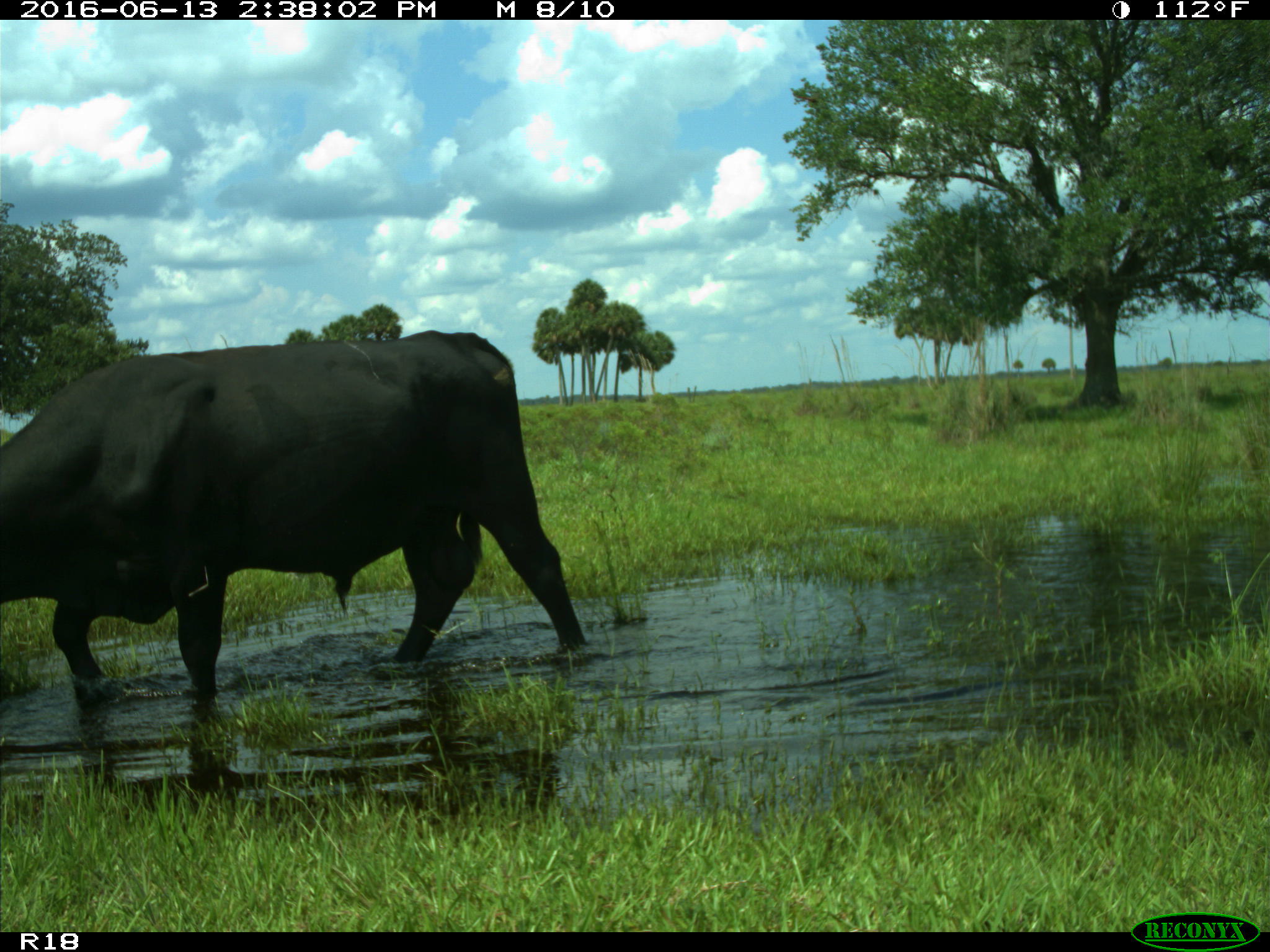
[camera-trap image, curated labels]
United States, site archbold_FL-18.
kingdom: Animalia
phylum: Chordata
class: Mammalia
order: Artiodactyla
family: Bovidae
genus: Bos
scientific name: Bos taurus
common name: domestic cow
Bos taurus (domestic cow).